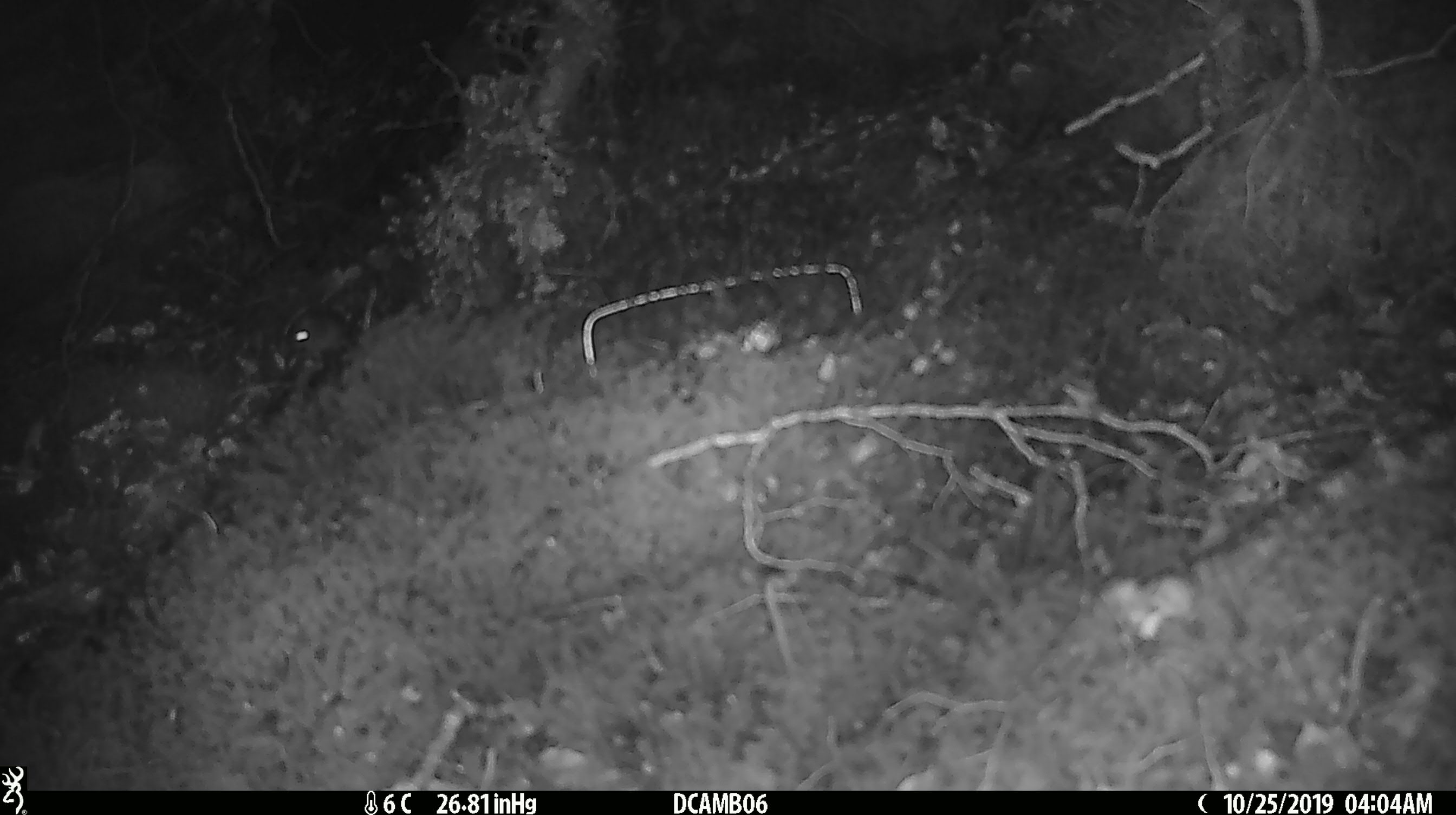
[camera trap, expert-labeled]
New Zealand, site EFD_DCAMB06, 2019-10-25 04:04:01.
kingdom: Animalia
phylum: Chordata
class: Mammalia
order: Rodentia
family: Muridae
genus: Mus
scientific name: Mus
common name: mouse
Mouse (Mus).